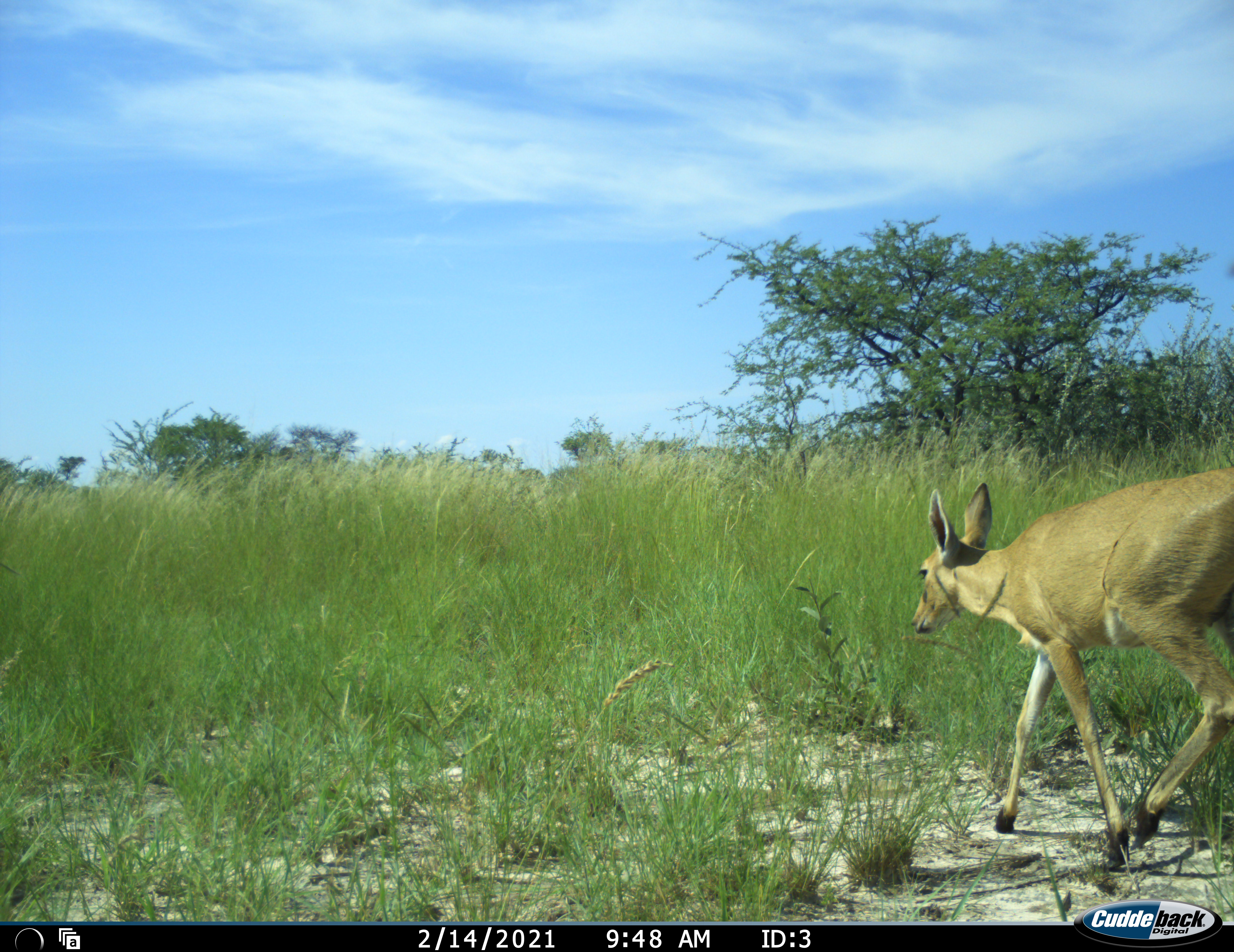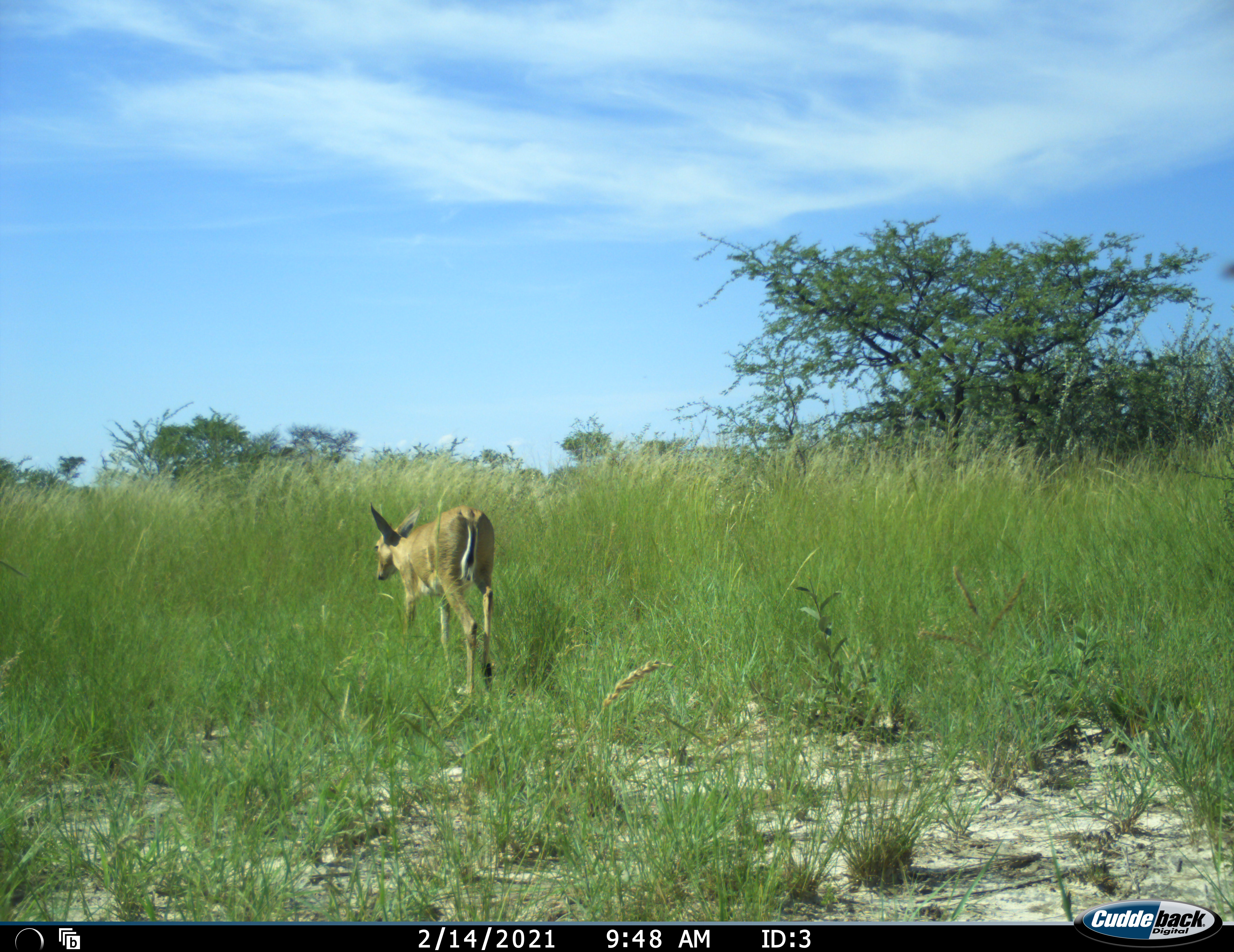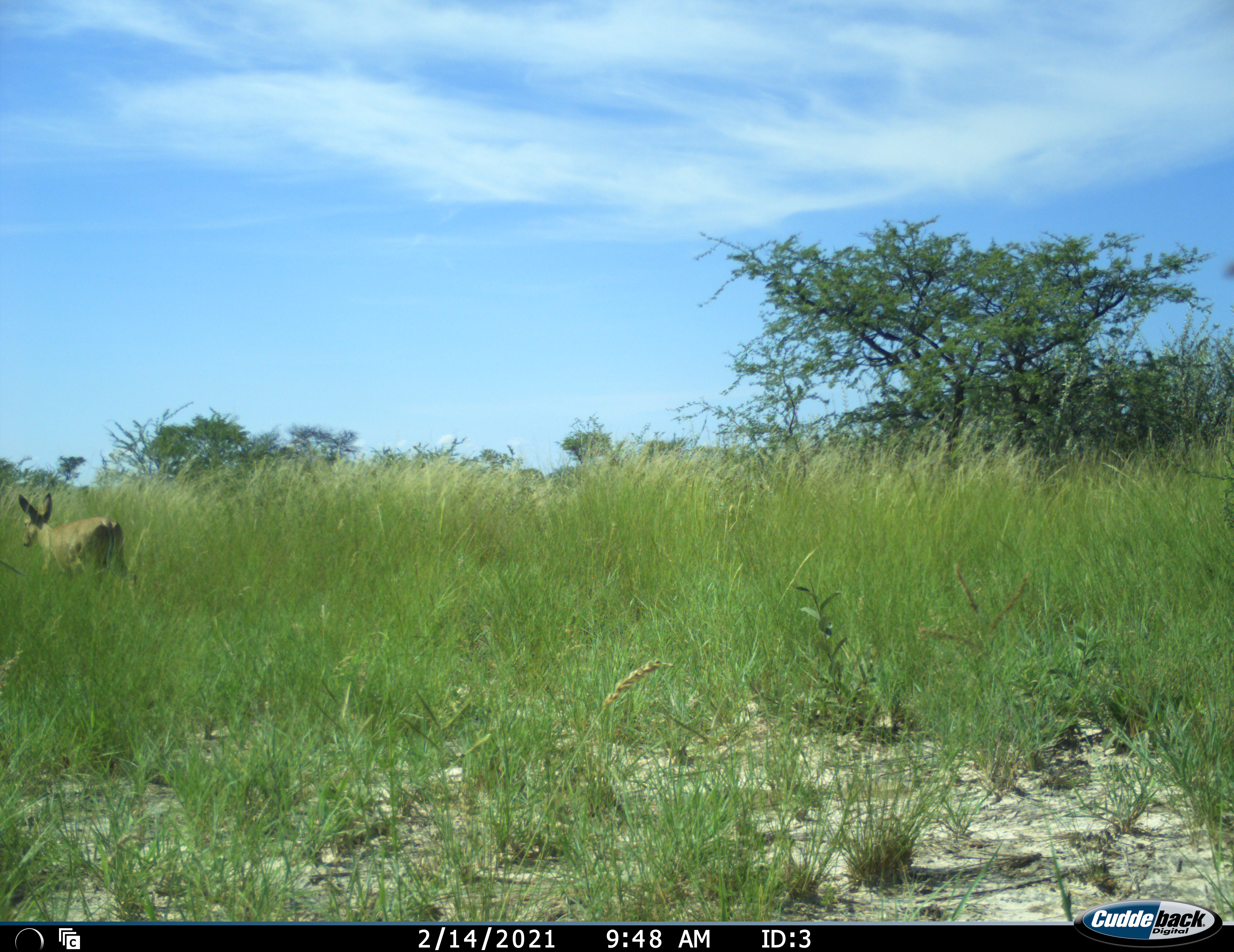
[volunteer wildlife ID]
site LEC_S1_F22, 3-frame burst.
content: unidentified animal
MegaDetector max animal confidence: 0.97